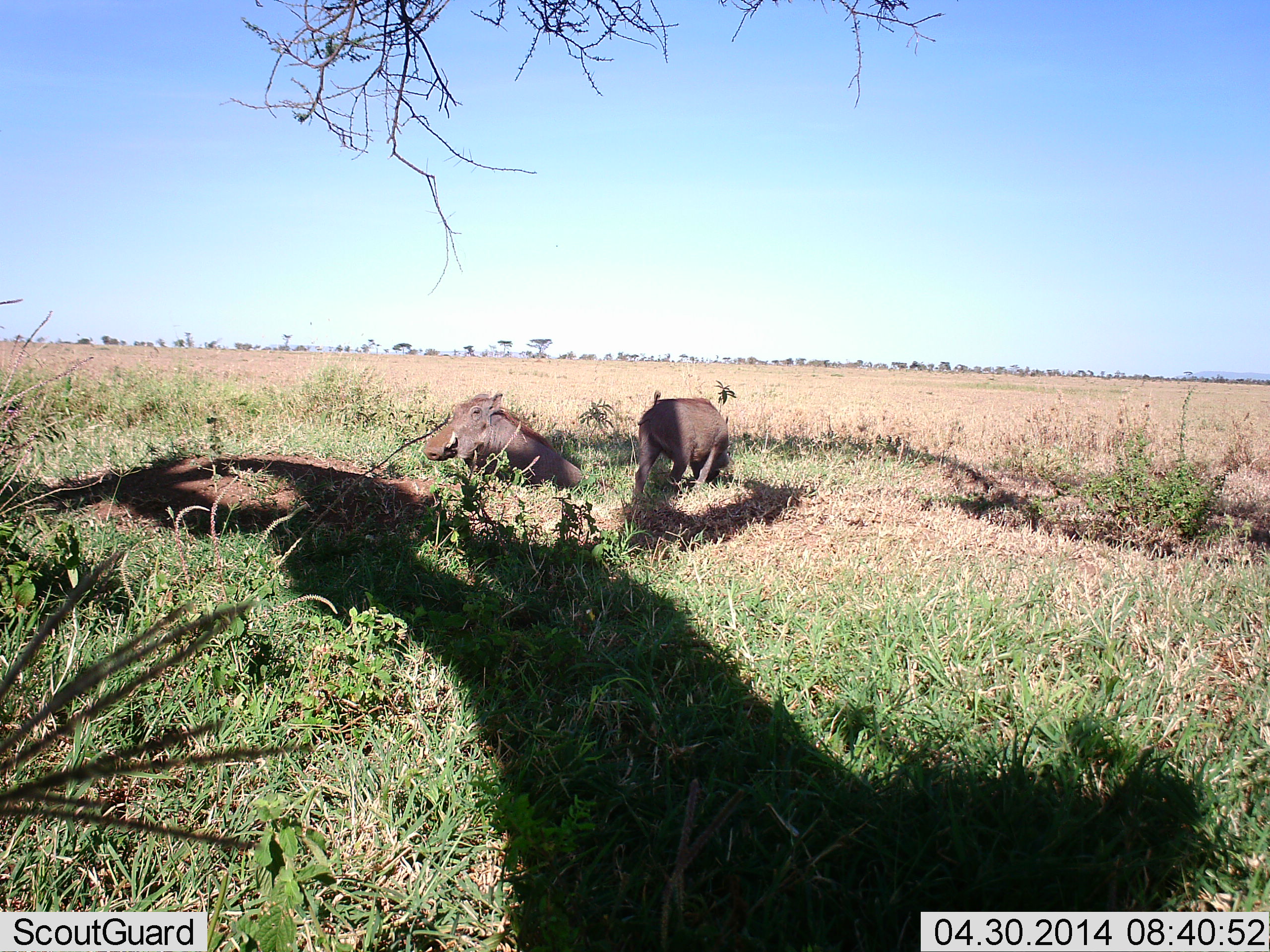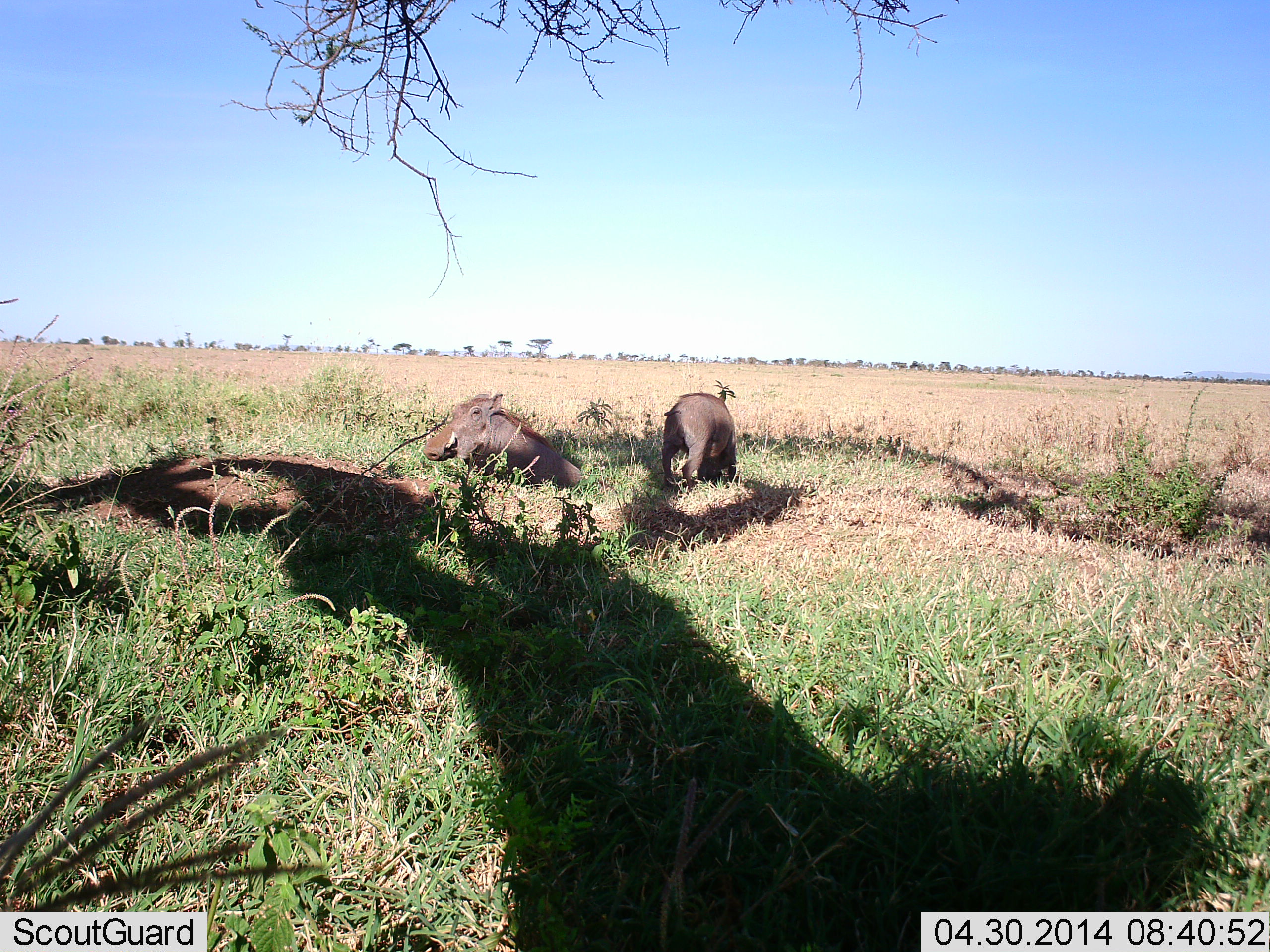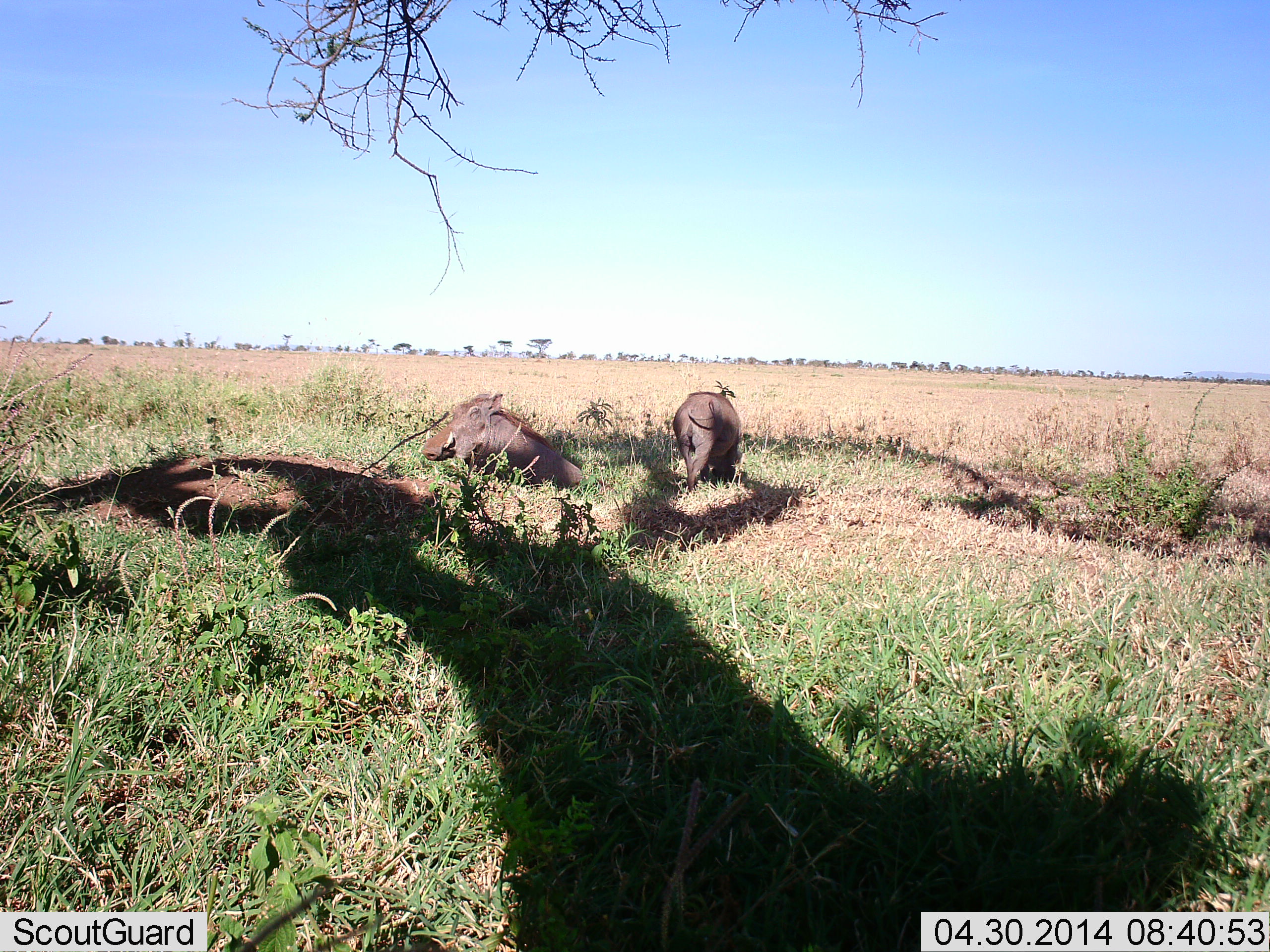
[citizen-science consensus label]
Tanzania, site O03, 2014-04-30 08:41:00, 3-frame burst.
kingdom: Animalia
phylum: Chordata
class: Mammalia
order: Artiodactyla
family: Suidae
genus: Phacochoerus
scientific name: Phacochoerus africanus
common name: warthog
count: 2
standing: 0%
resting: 70%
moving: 20%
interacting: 10%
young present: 0%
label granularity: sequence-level